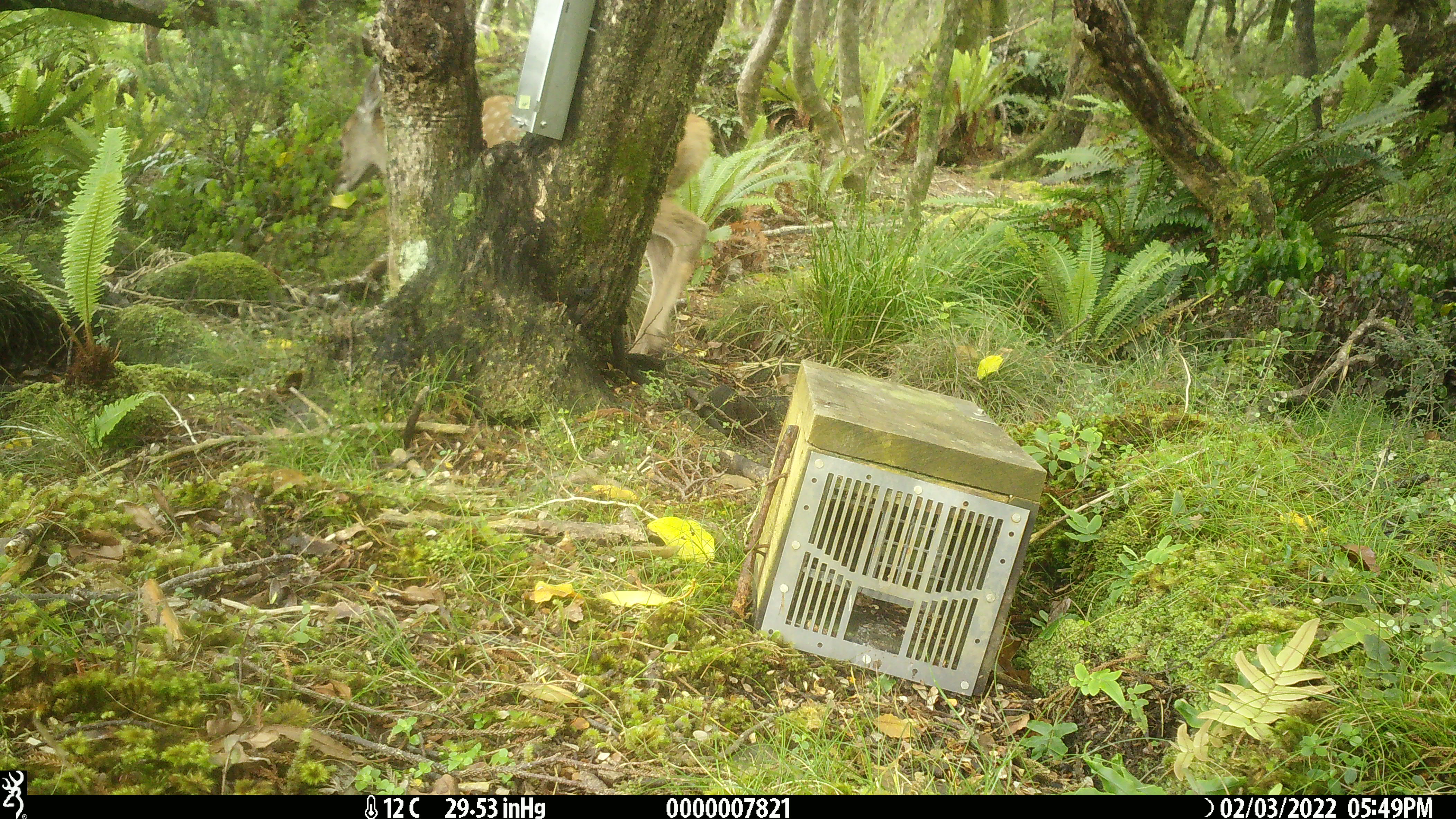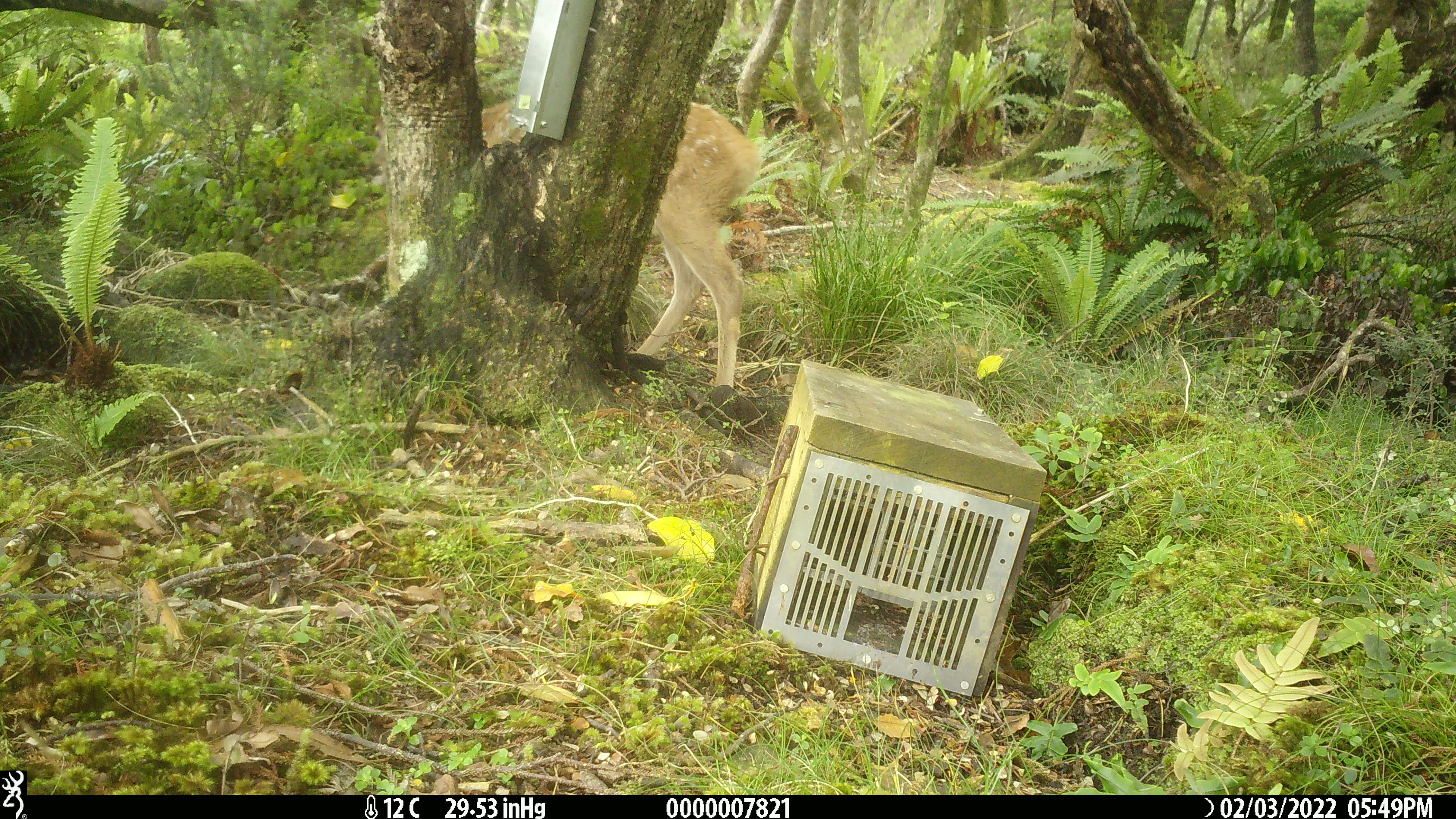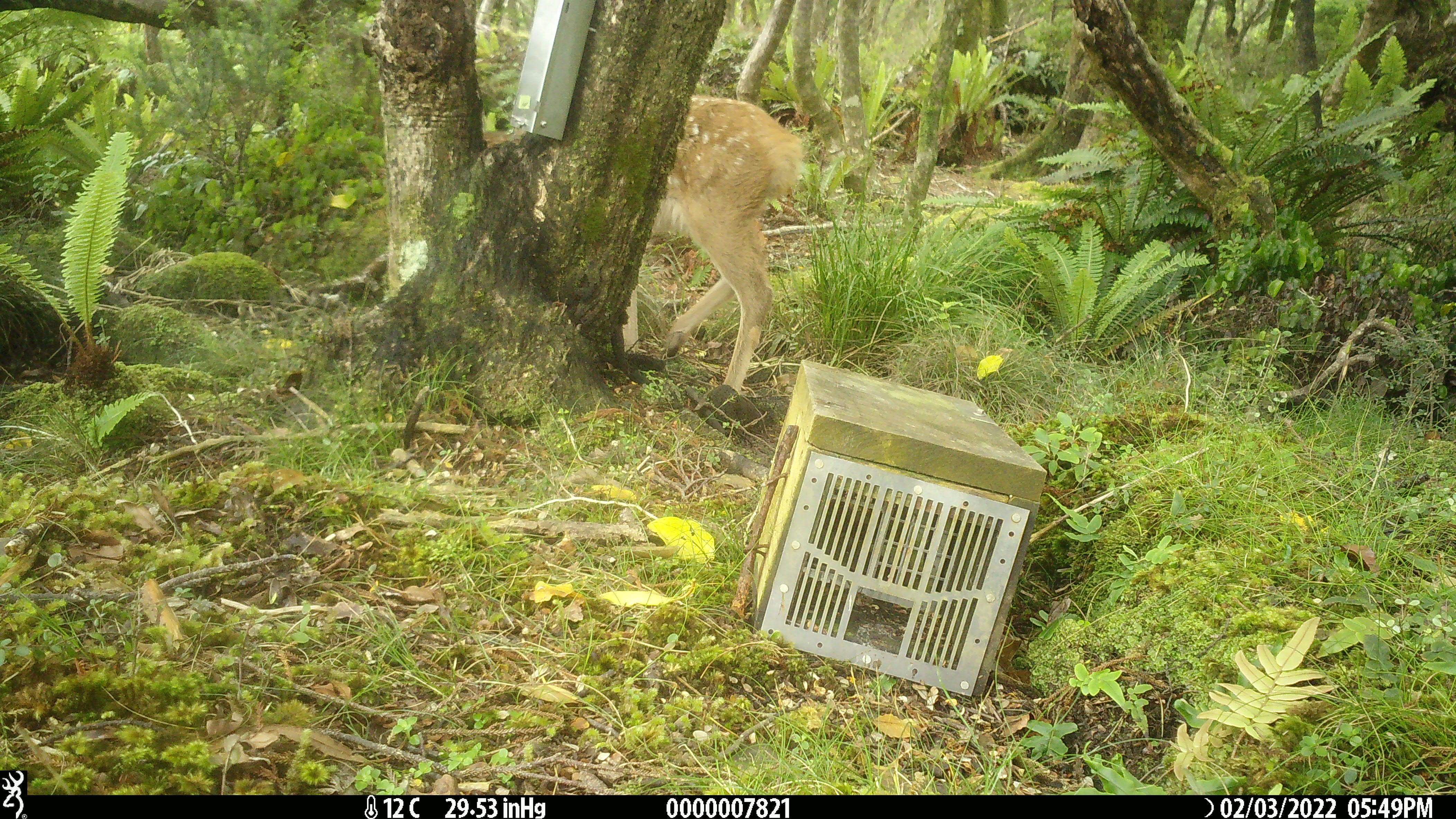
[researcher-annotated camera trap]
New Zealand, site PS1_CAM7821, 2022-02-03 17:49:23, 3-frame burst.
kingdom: Animalia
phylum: Chordata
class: Mammalia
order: Artiodactyla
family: Cervidae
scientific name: Cervidae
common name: deer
Deer (Cervidae).